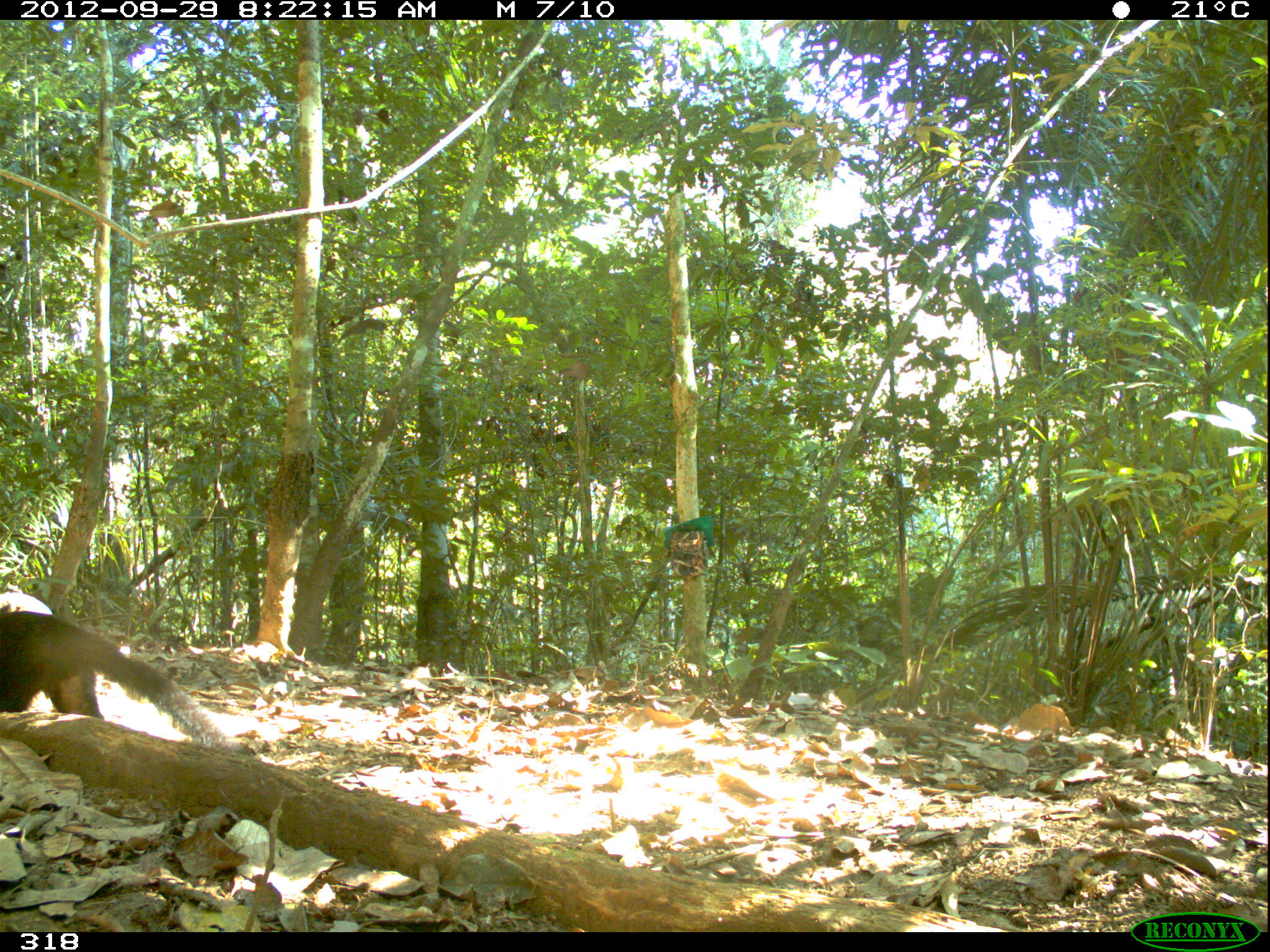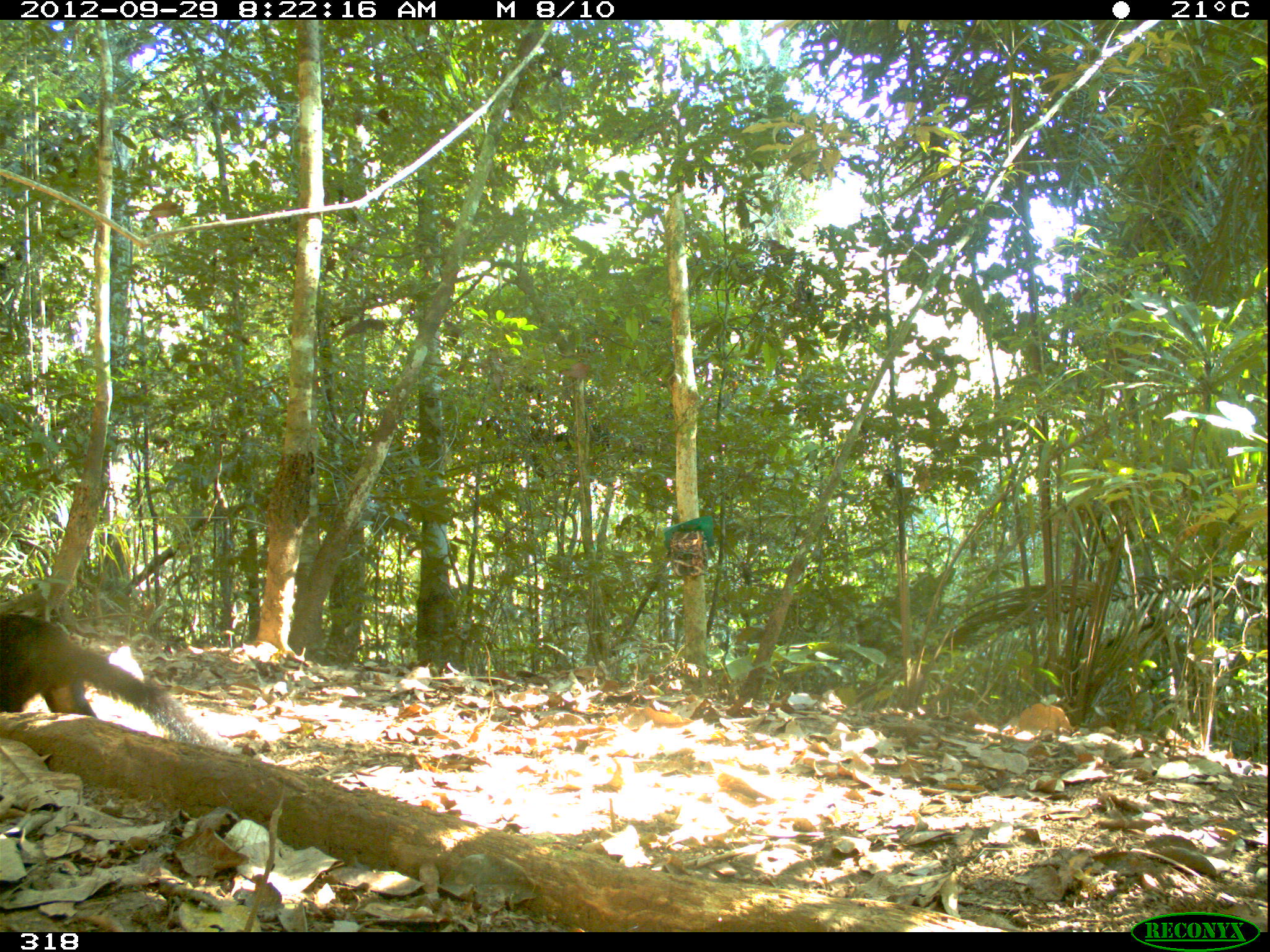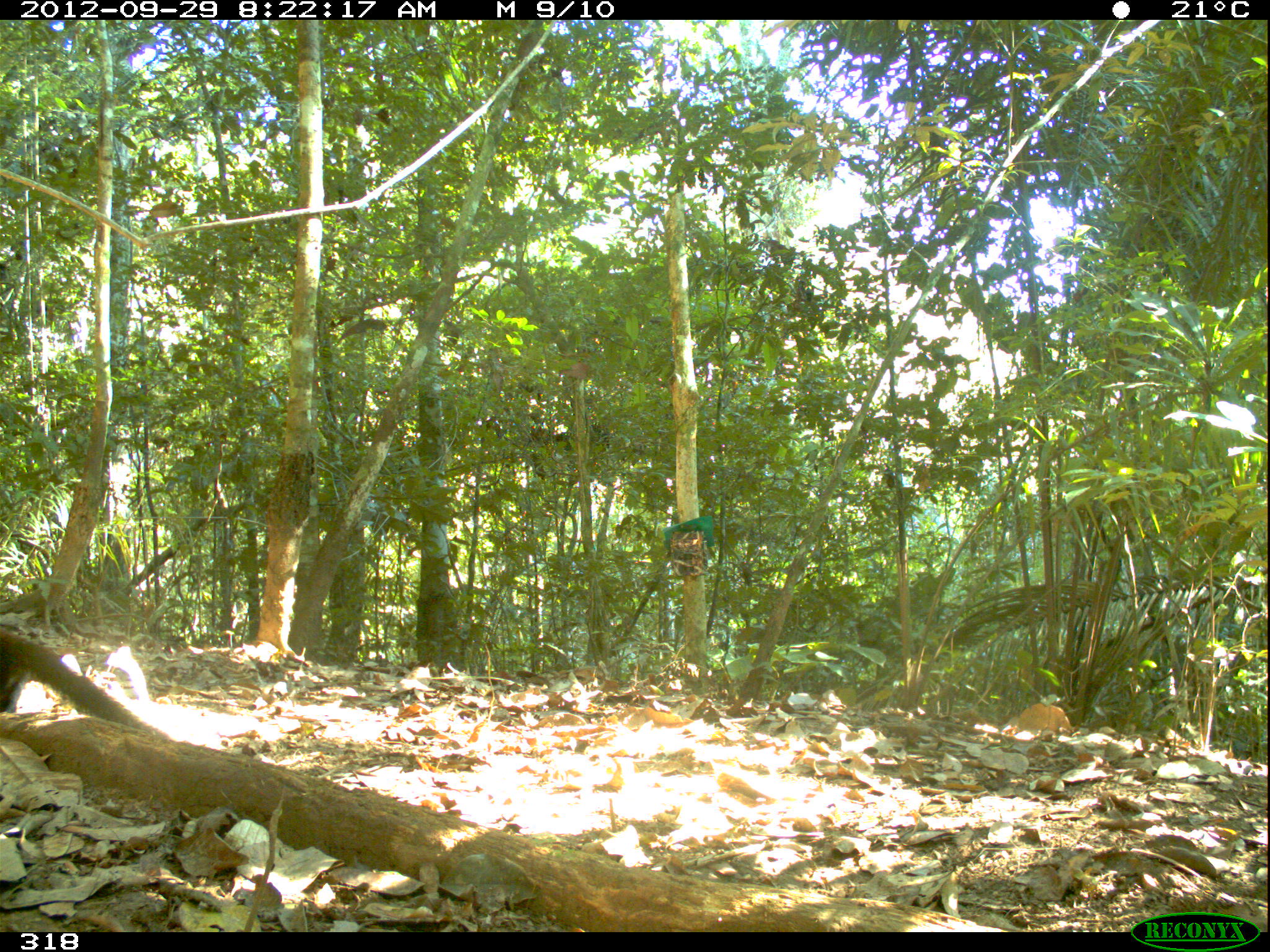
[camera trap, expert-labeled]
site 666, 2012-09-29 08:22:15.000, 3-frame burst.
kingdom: Animalia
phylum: Chordata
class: Mammalia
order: Carnivora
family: Mustelidae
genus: Eira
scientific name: Eira barbara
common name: tayra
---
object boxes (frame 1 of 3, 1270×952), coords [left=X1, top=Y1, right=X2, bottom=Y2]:
eira barbara: [left=0, top=608, right=254, bottom=756]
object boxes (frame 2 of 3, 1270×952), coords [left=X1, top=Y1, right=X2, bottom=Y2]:
eira barbara: [left=0, top=612, right=219, bottom=753]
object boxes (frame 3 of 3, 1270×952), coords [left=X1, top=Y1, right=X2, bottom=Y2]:
eira barbara: [left=0, top=626, right=157, bottom=741]